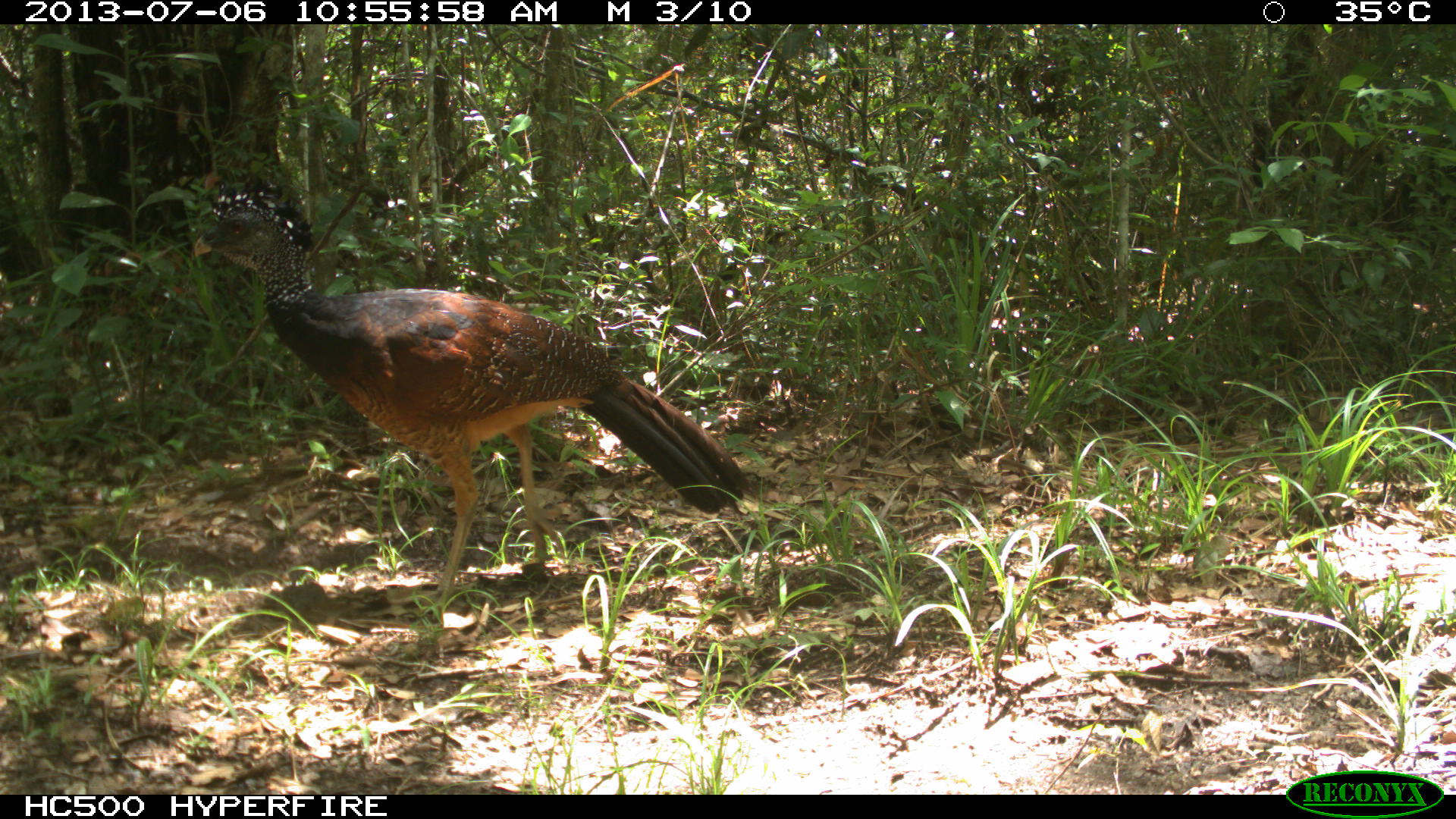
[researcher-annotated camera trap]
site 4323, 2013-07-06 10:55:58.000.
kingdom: Animalia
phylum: Chordata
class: Aves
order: Galliformes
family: Cracidae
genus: Crax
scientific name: Crax rubra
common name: great curassow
Crax rubra (great curassow), count 1, sex female.